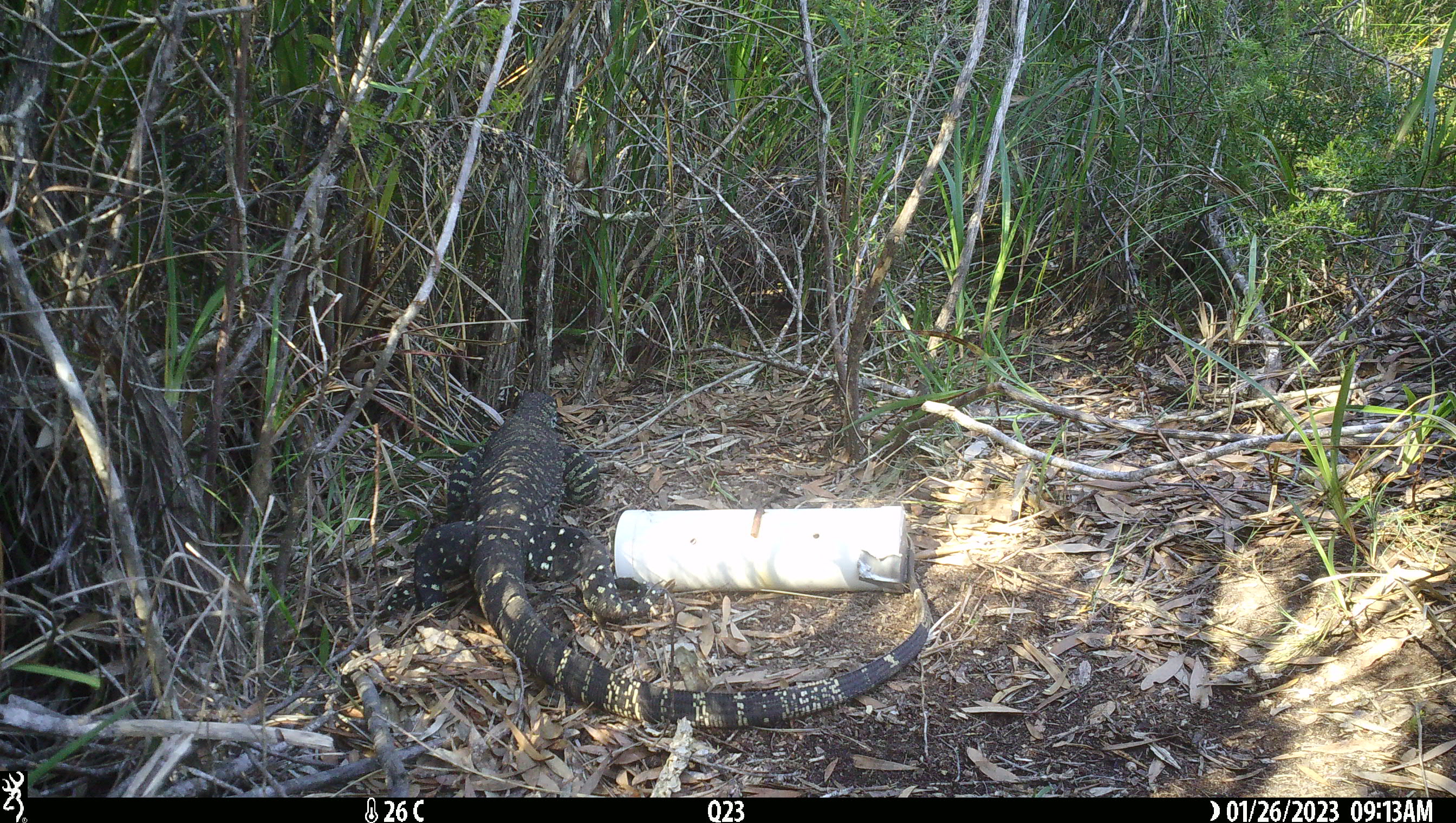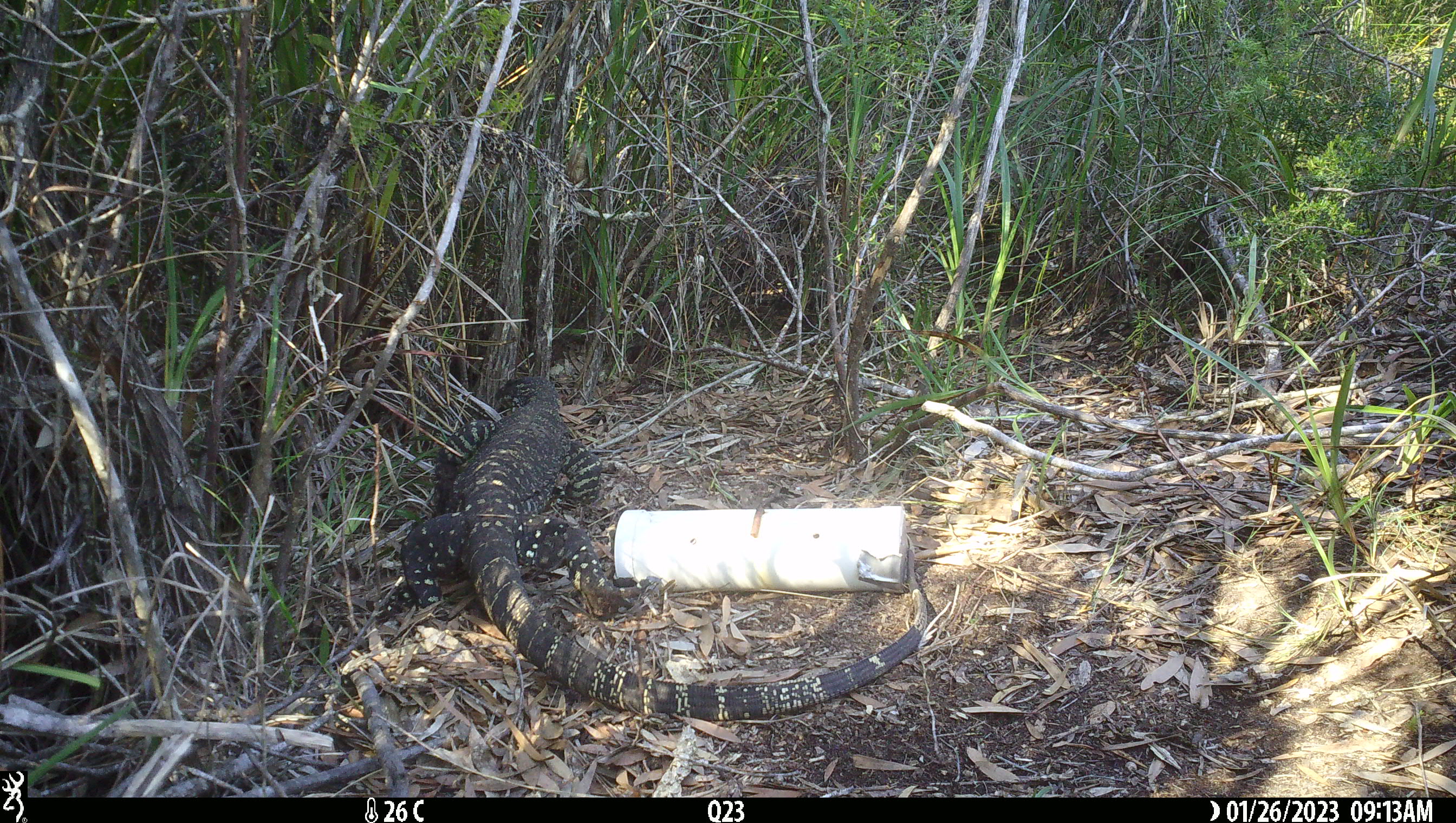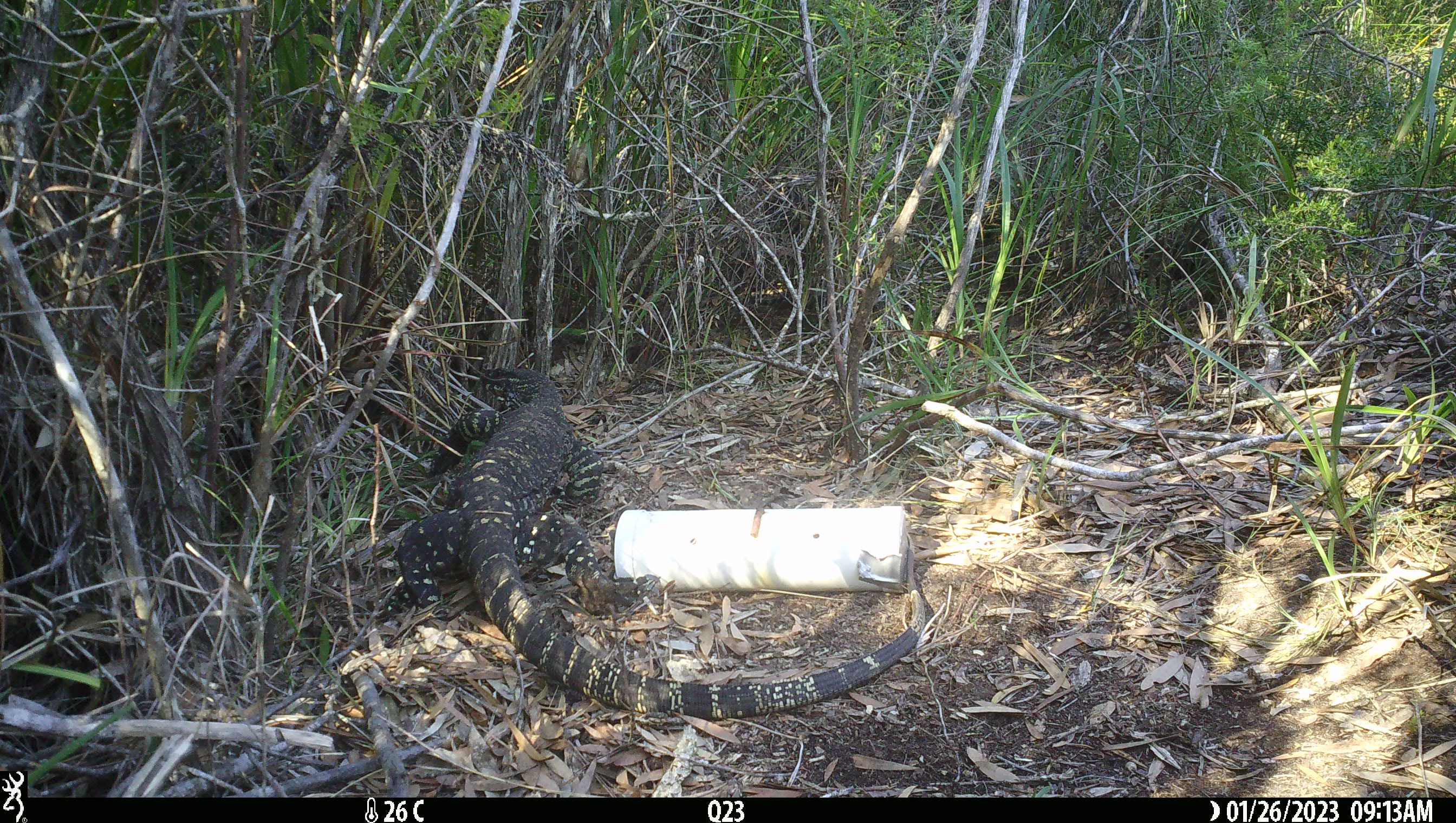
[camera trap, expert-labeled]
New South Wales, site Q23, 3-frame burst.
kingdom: Animalia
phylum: Chordata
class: Reptilia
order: Squamata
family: Varanidae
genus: Varanus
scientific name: Varanus varius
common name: lace monitor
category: goanna